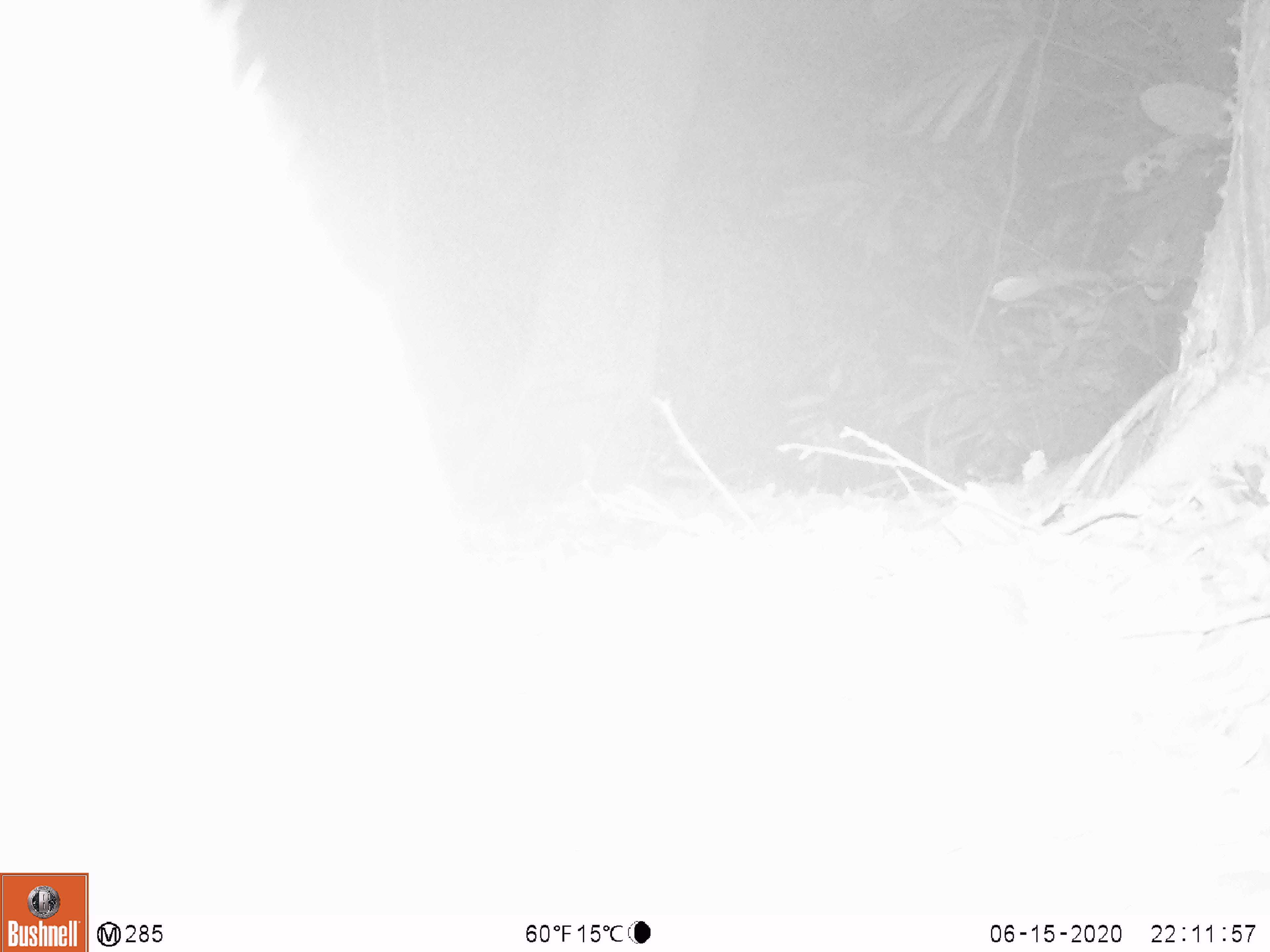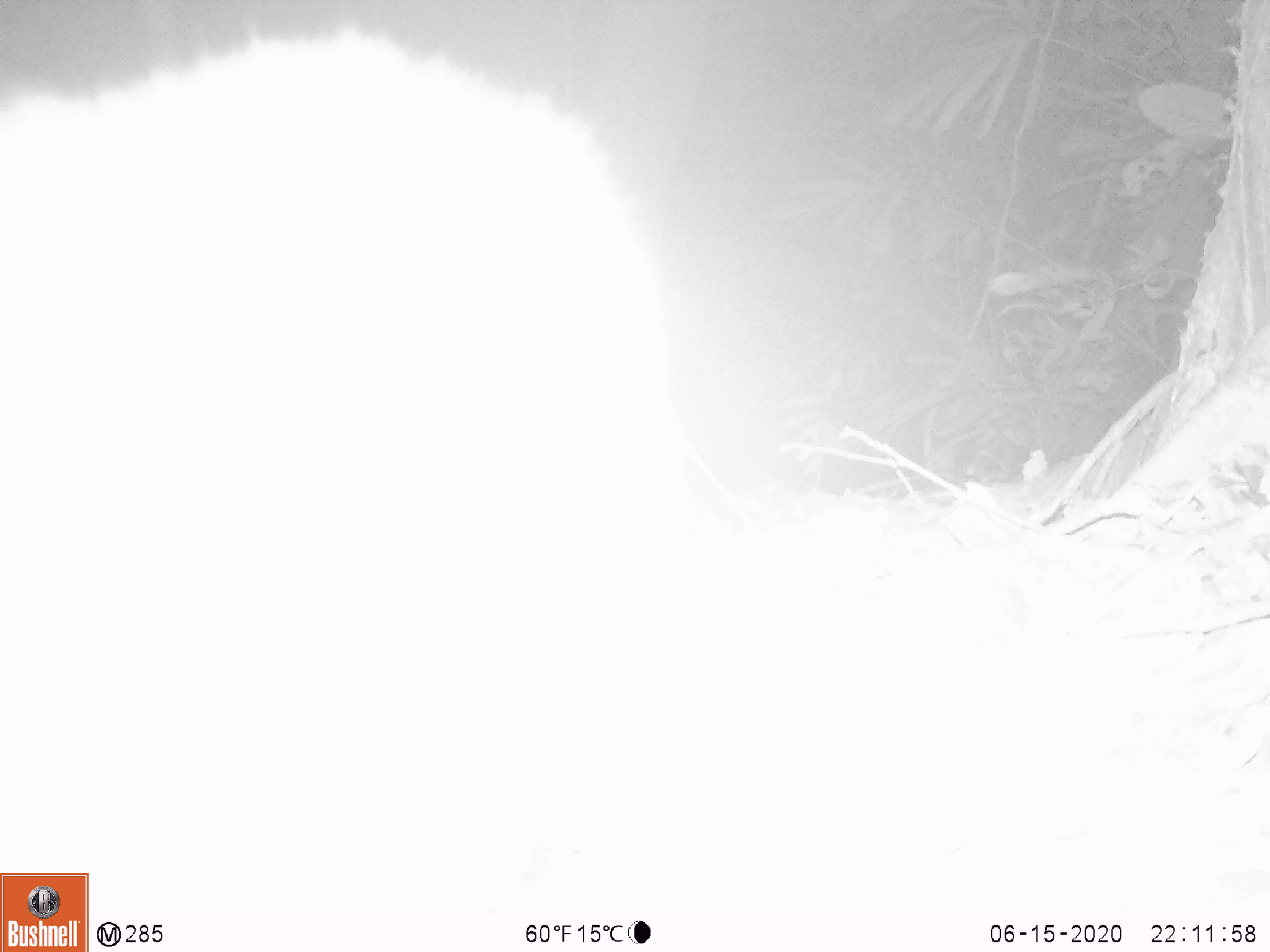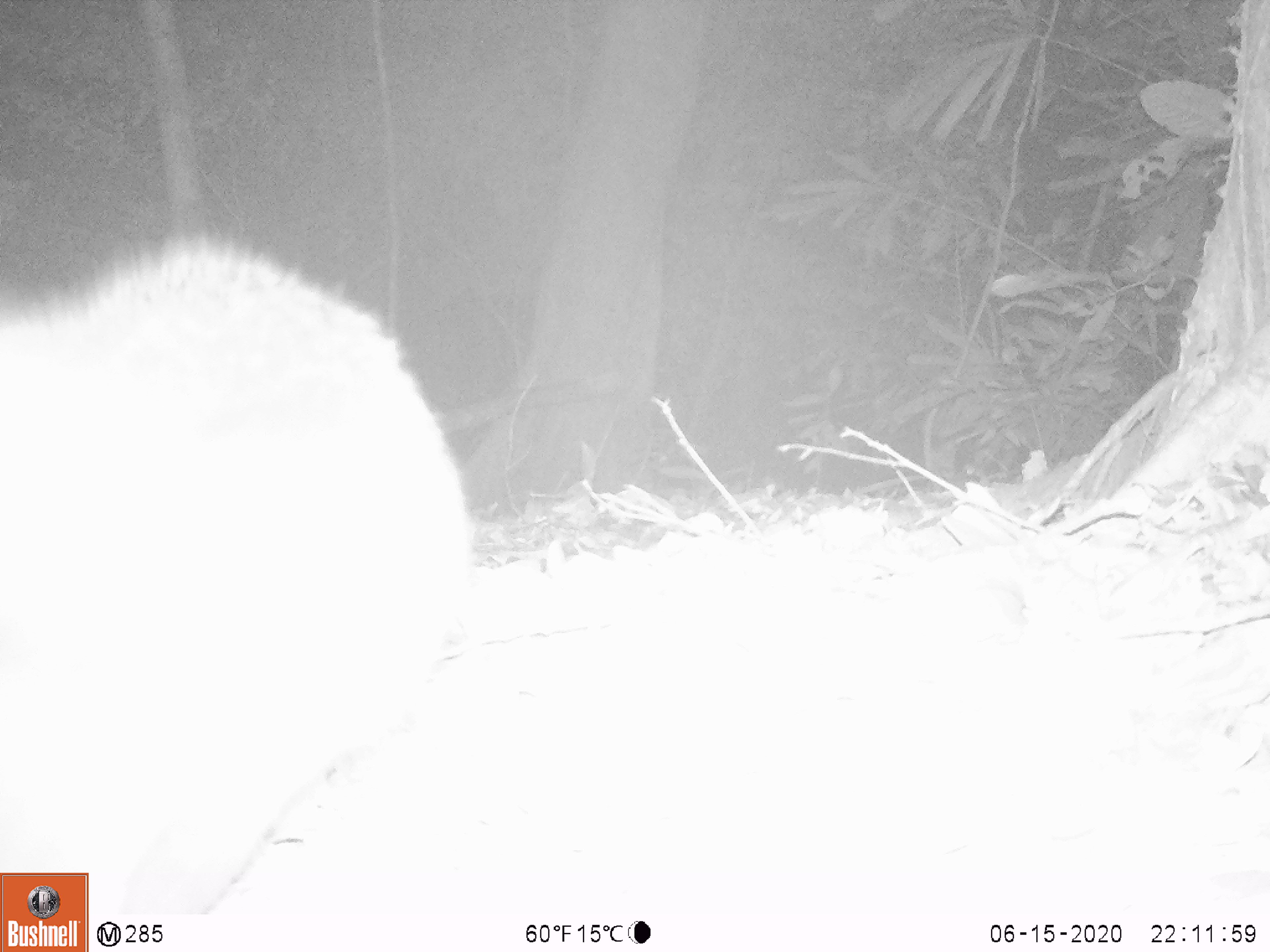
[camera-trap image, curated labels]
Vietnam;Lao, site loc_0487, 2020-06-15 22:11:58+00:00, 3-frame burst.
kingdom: Animalia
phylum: Chordata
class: Mammalia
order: Carnivora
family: Viverridae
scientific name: Paradoxurinae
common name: palm civet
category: unidentified palm civet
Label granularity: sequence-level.